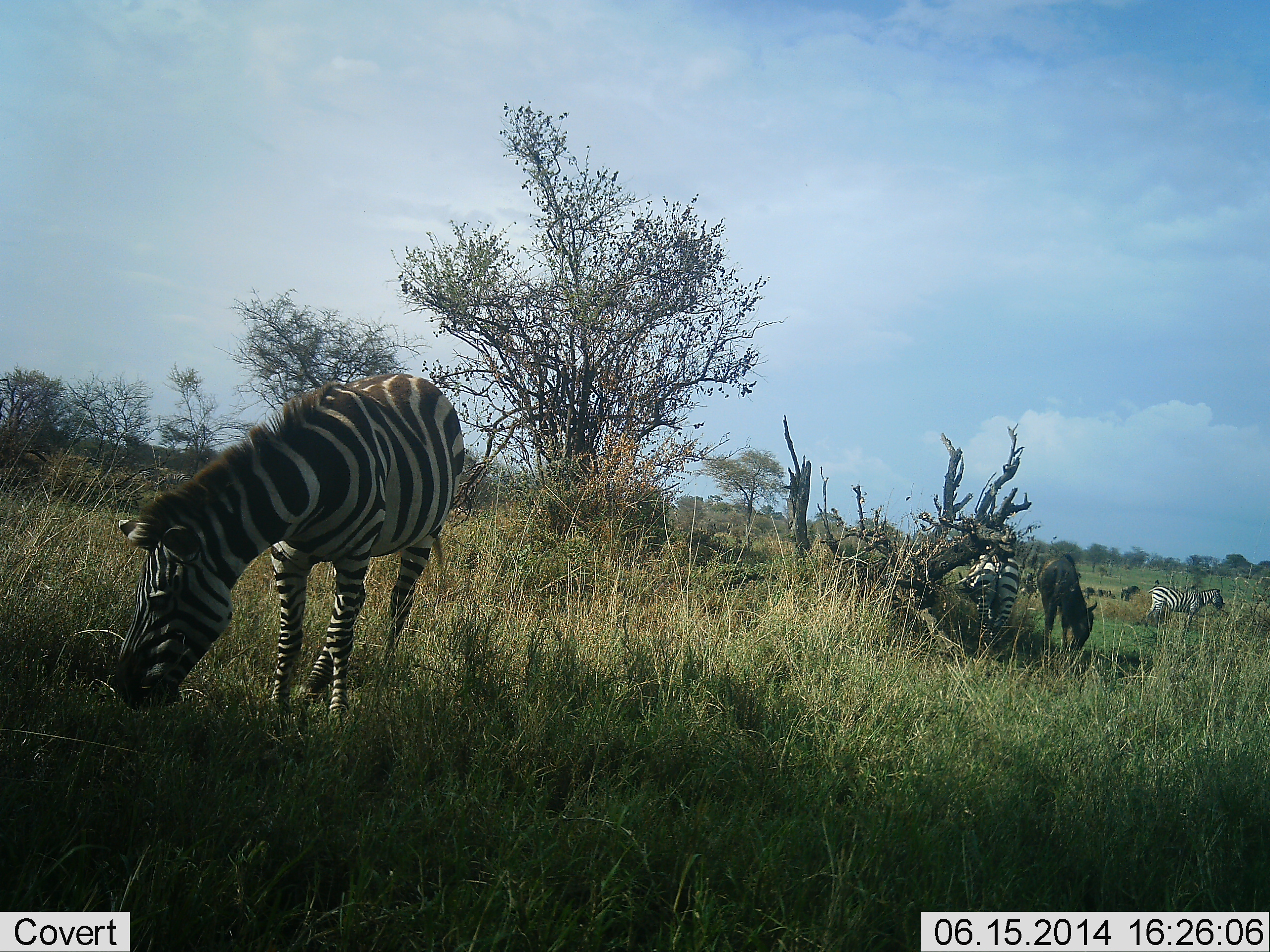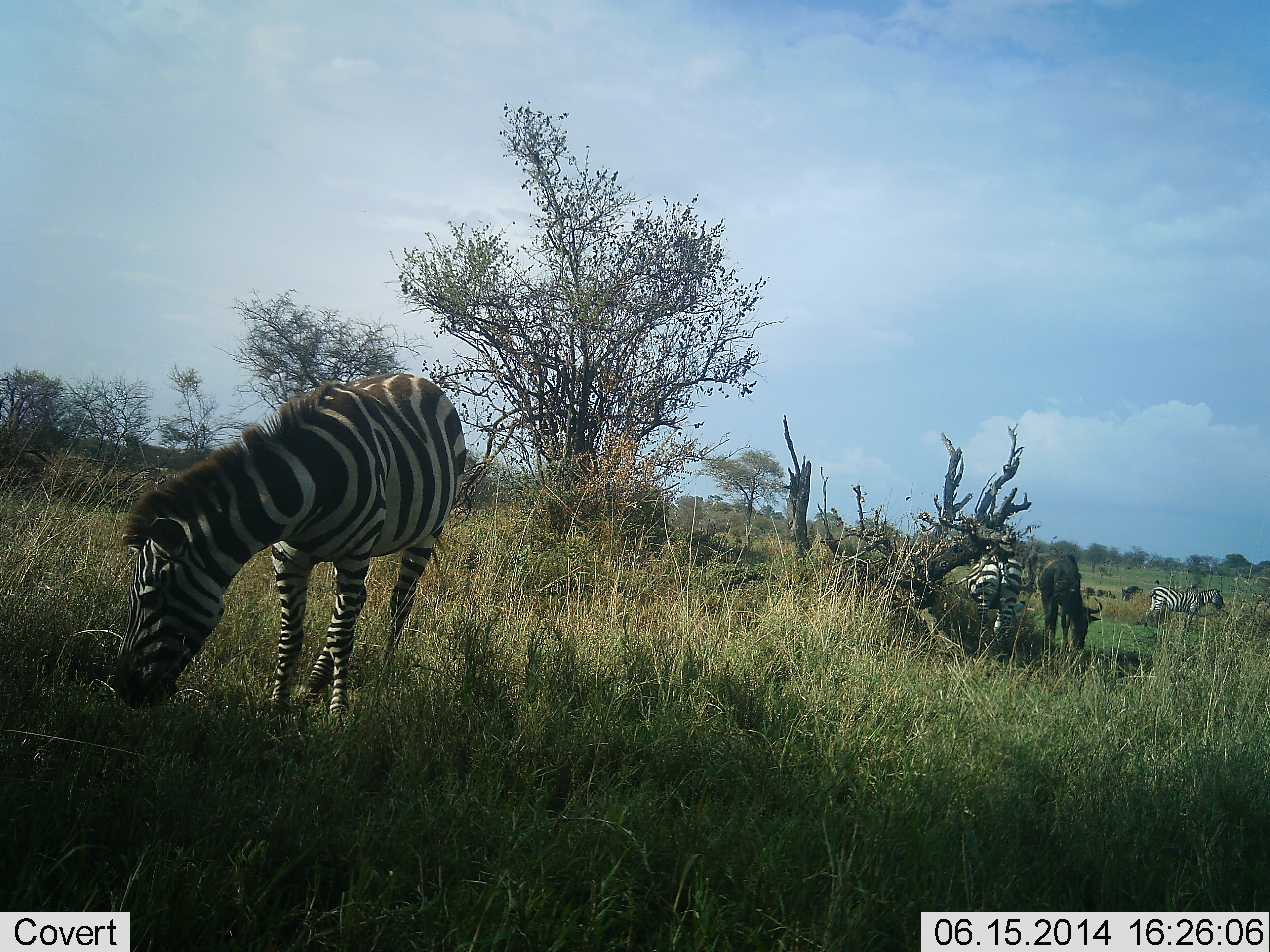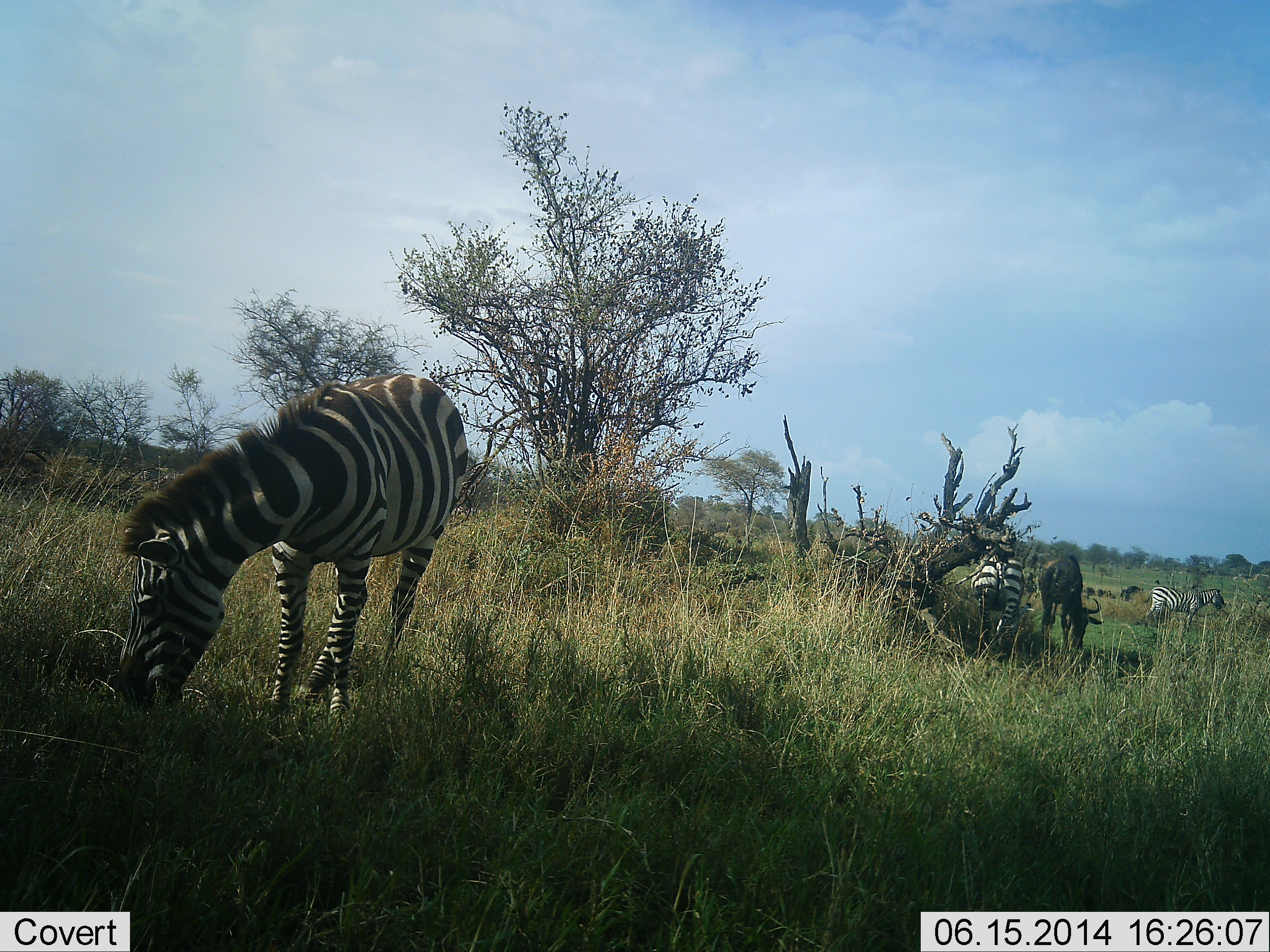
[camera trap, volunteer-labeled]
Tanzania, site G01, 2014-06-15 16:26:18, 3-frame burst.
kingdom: Animalia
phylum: Chordata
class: Mammalia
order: Artiodactyla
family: Bovidae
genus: Connochaetes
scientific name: Connochaetes taurinus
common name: blue wildebeest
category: wildebeest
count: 1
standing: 40%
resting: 0%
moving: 0%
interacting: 0%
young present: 0%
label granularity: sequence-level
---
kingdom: Animalia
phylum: Chordata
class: Mammalia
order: Perissodactyla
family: Equidae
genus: Equus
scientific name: Equus quagga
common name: plains zebra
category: zebra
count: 3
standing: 55%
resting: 0%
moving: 9%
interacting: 9%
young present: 0%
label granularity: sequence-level